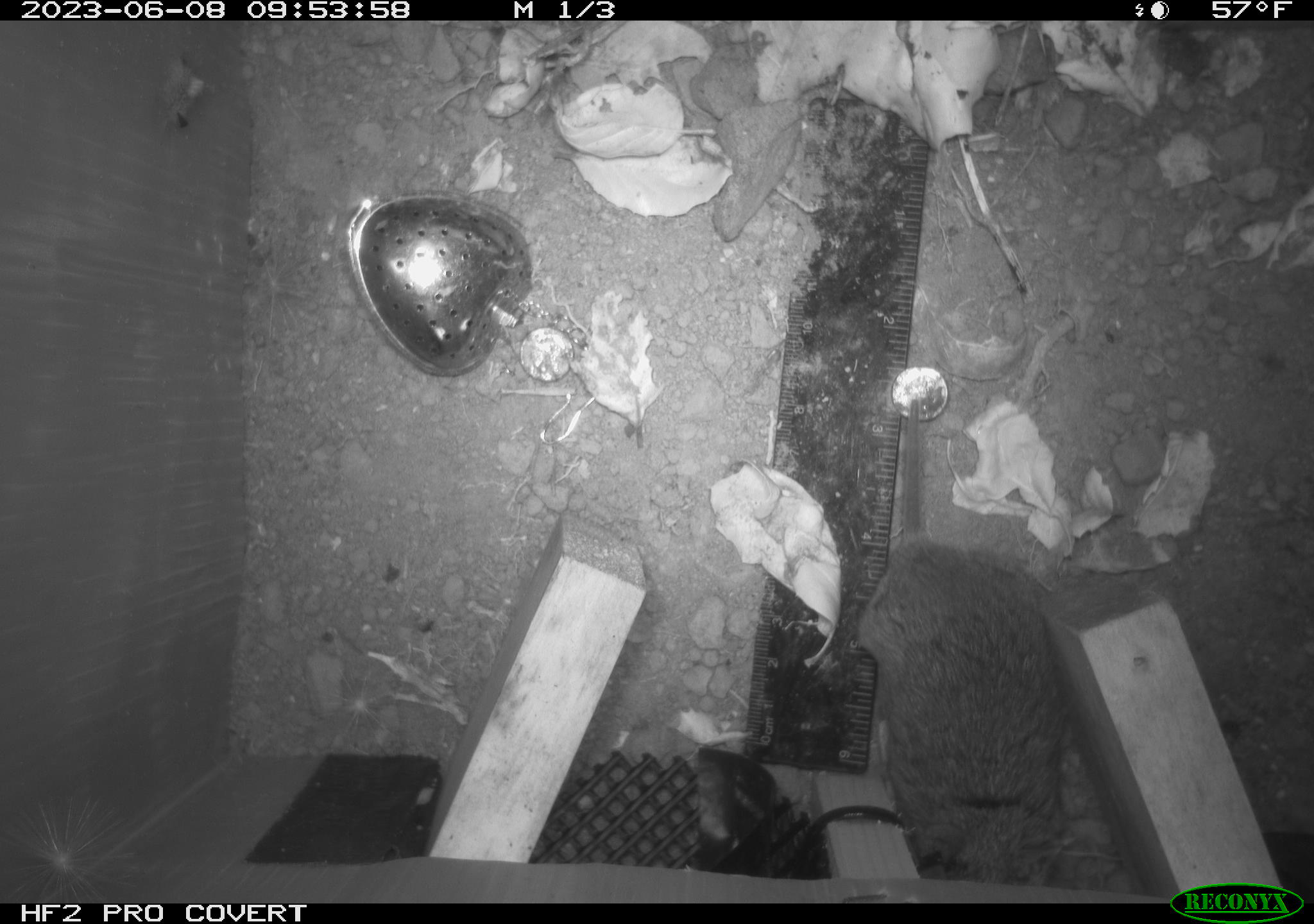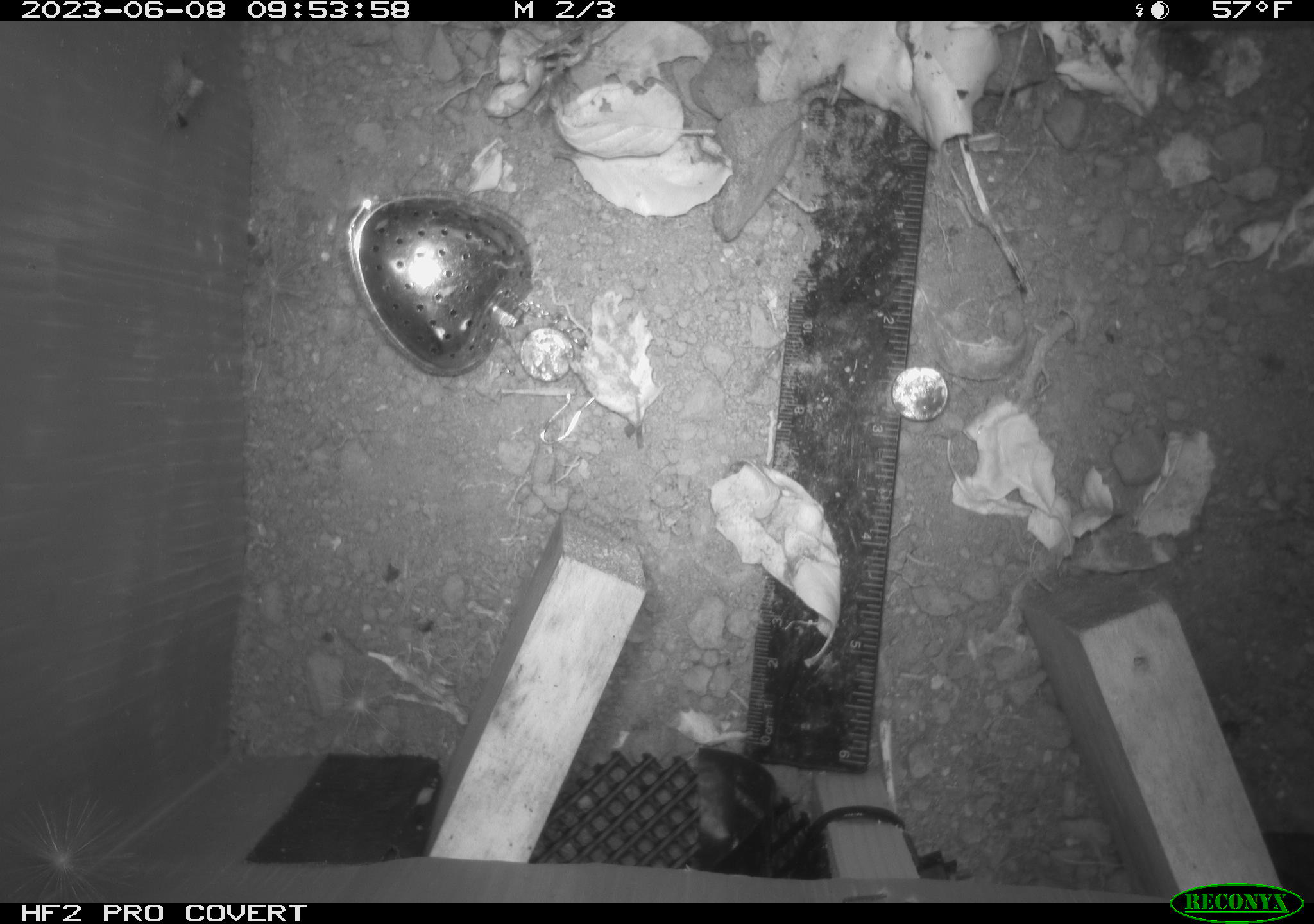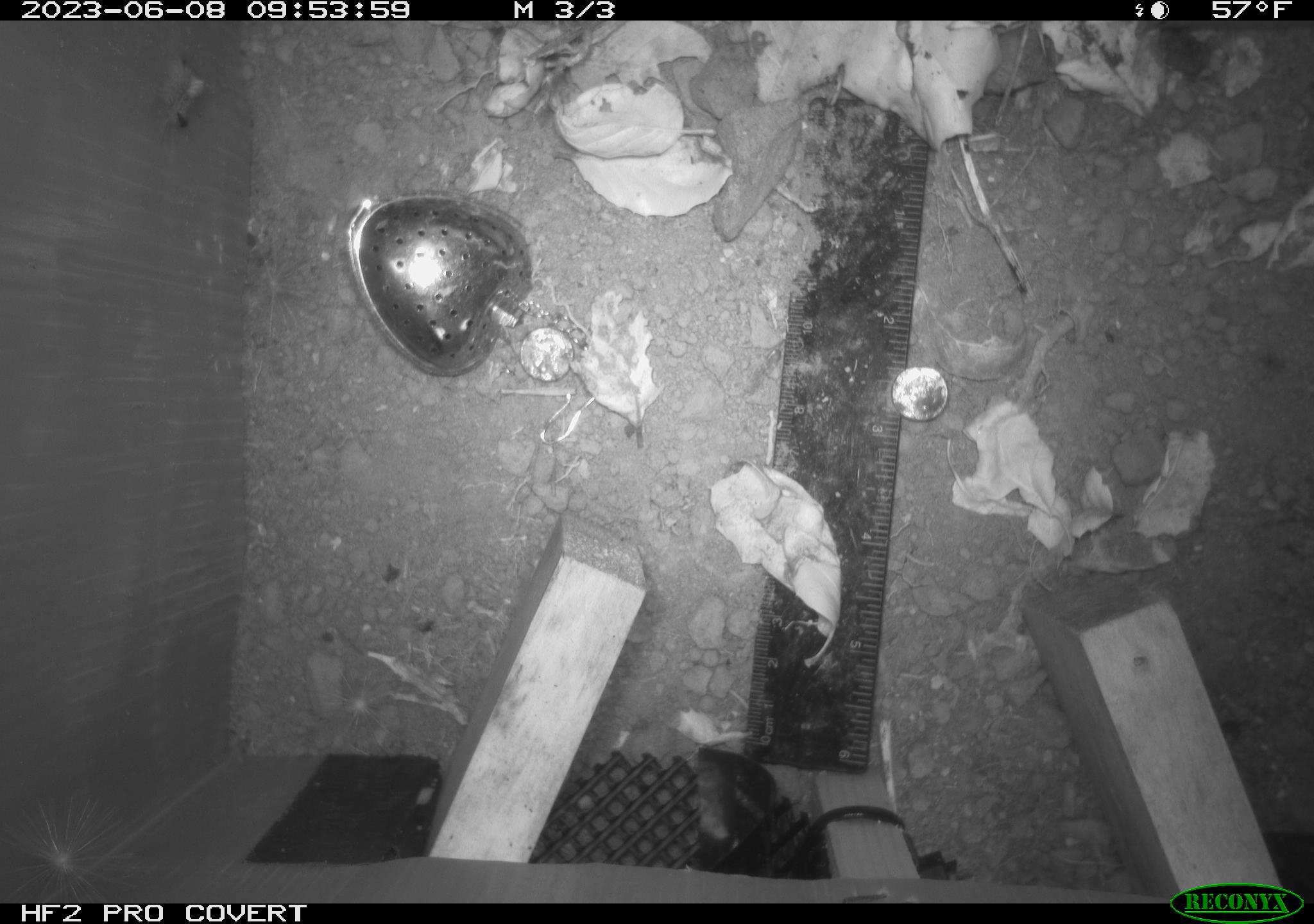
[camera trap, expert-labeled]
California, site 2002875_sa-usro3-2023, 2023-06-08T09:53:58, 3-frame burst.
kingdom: Animalia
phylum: Chordata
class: Mammalia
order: Rodentia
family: Cricetidae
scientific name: Arvicolinae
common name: voles, lemmings, and muskrats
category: arvicolinae subfamily